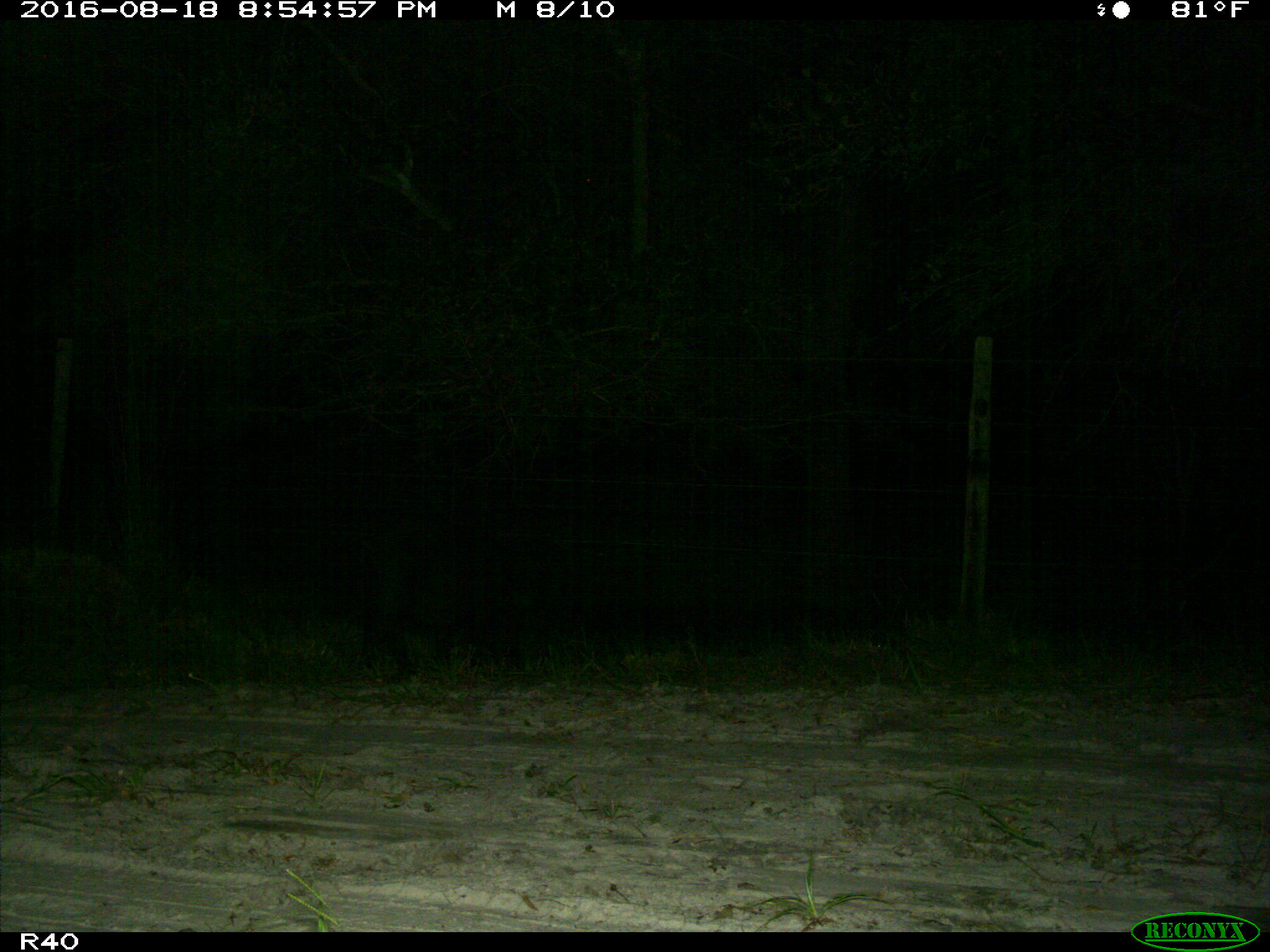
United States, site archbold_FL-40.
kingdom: Animalia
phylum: Chordata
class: Mammalia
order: Artiodactyla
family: Suidae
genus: Sus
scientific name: Sus scrofa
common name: wild boar